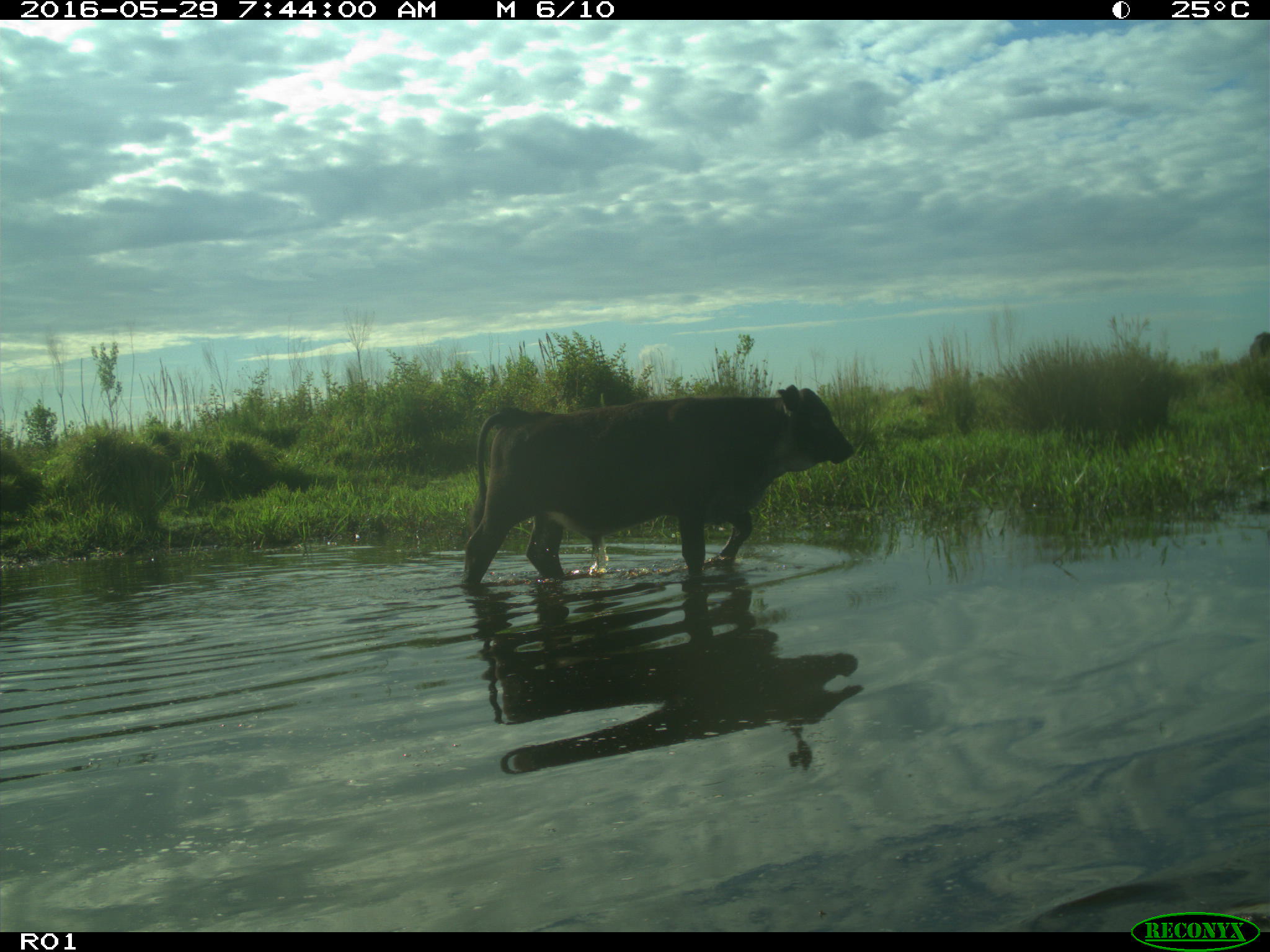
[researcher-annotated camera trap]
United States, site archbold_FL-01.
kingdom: Animalia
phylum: Chordata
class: Mammalia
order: Artiodactyla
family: Bovidae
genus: Bos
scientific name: Bos taurus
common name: domestic cow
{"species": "Bos taurus (domestic cow)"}